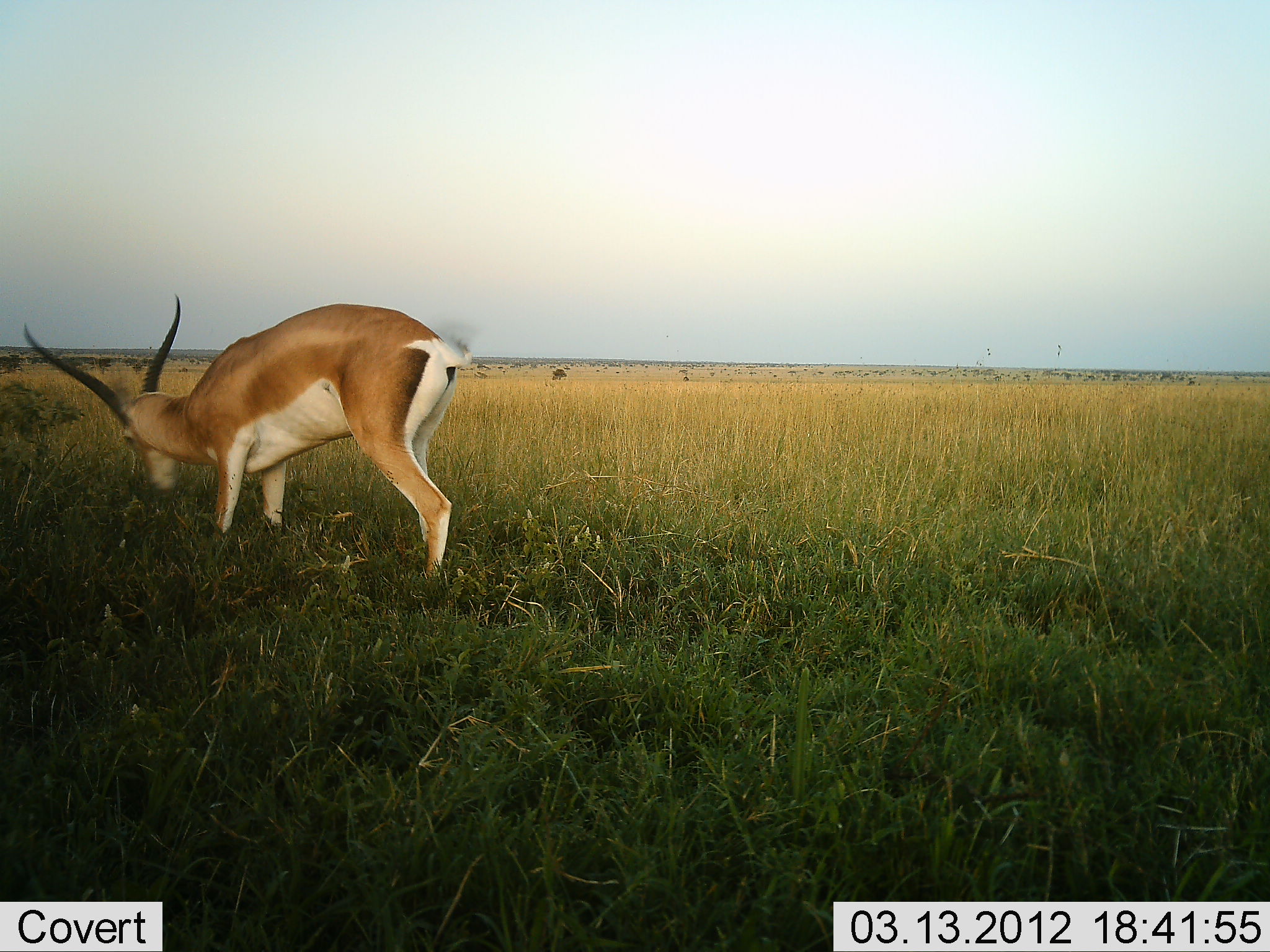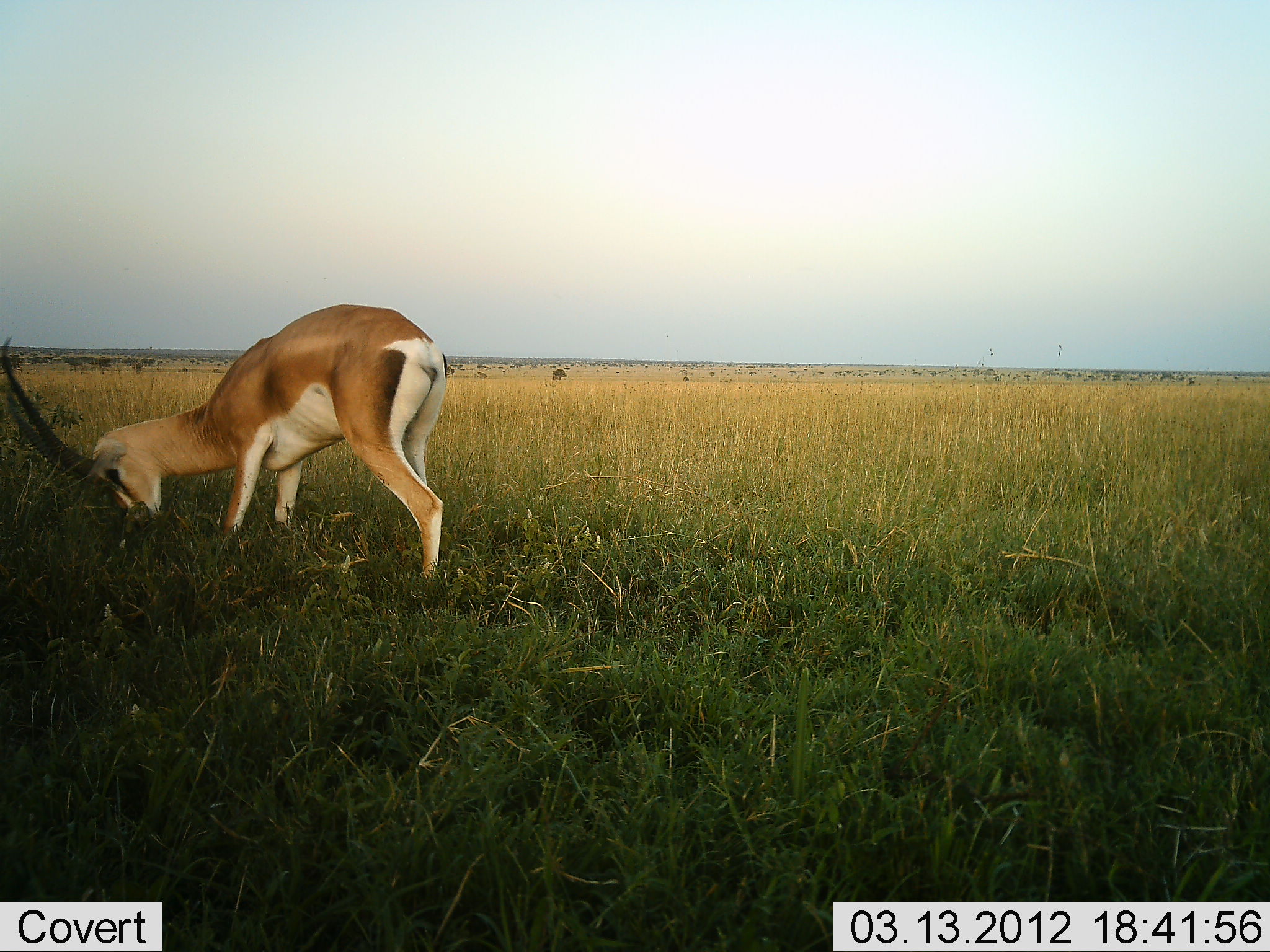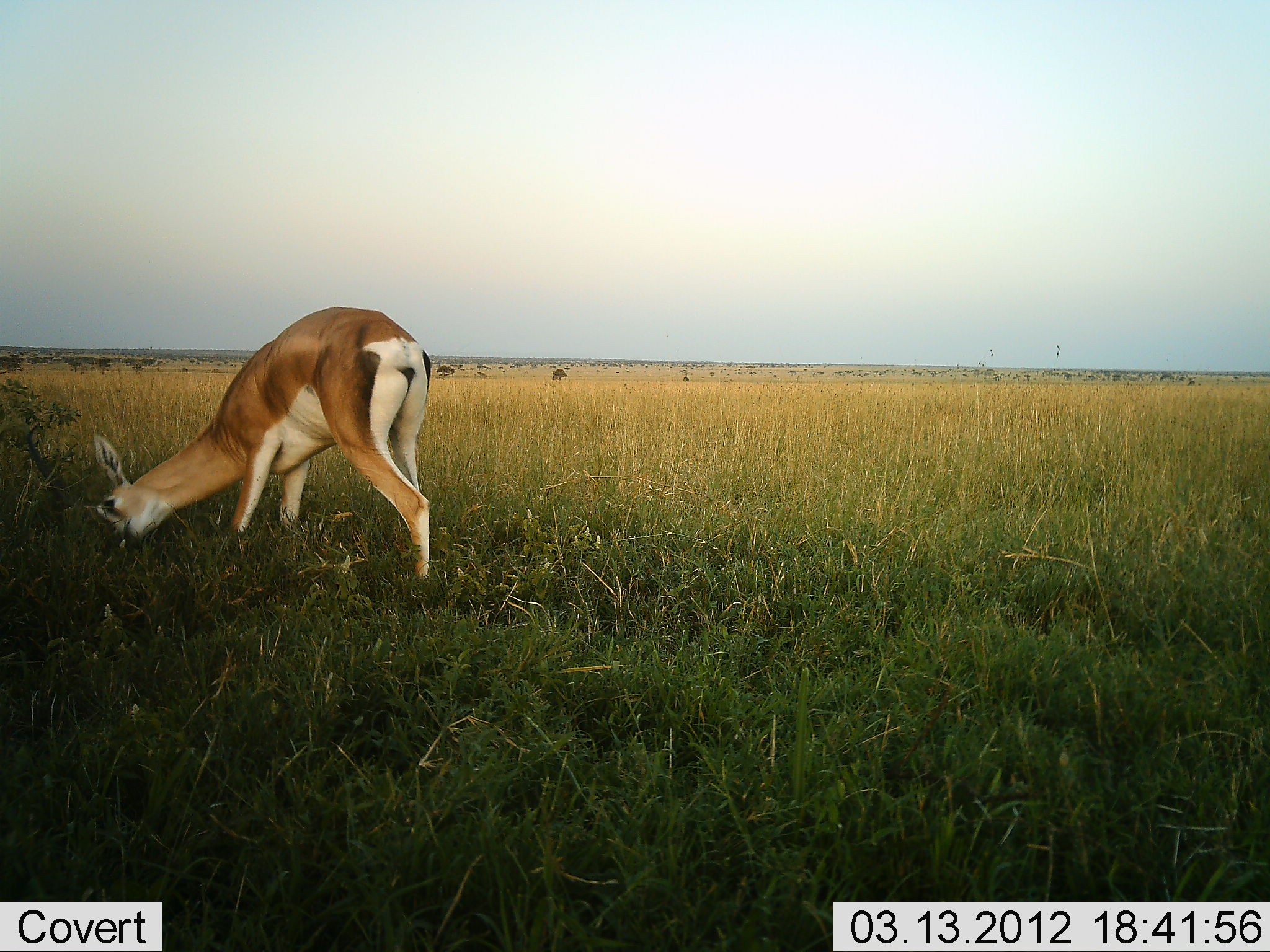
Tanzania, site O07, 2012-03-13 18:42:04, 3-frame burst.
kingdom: Animalia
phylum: Chordata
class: Mammalia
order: Artiodactyla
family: Bovidae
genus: Nanger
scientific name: Nanger granti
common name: grant's gazelle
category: gazellegrants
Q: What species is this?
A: Gazellegrants (grant's gazelle) (Nanger granti).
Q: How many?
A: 1.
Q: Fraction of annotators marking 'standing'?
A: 30%.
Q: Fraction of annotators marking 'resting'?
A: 0%.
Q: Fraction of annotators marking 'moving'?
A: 0%.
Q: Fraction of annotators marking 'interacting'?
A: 4%.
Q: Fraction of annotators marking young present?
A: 0%.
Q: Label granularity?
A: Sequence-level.